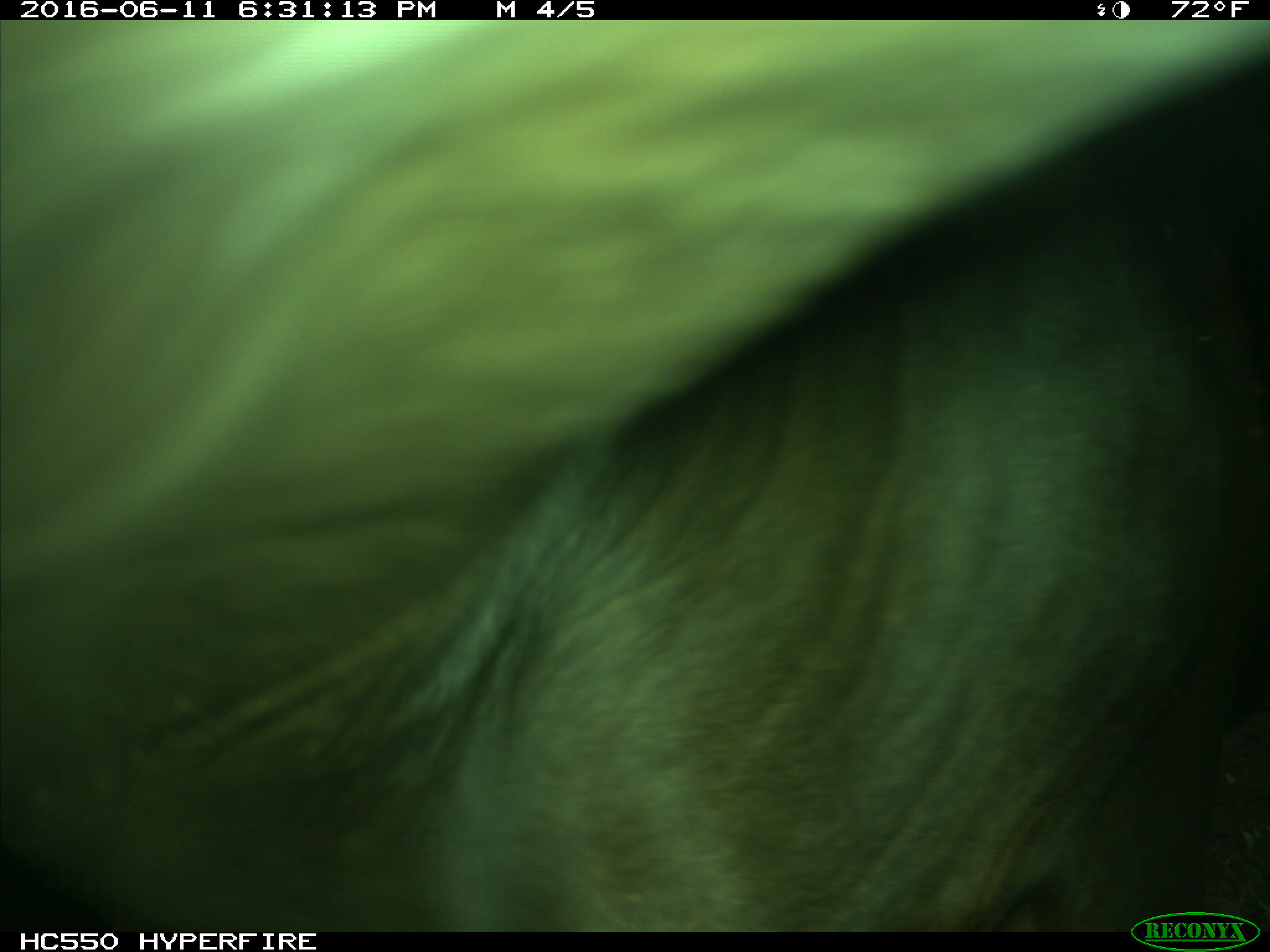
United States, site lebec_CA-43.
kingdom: Animalia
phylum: Chordata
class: Mammalia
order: Artiodactyla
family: Bovidae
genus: Bos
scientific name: Bos taurus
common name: domestic cow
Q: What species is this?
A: Bos taurus (domestic cow).